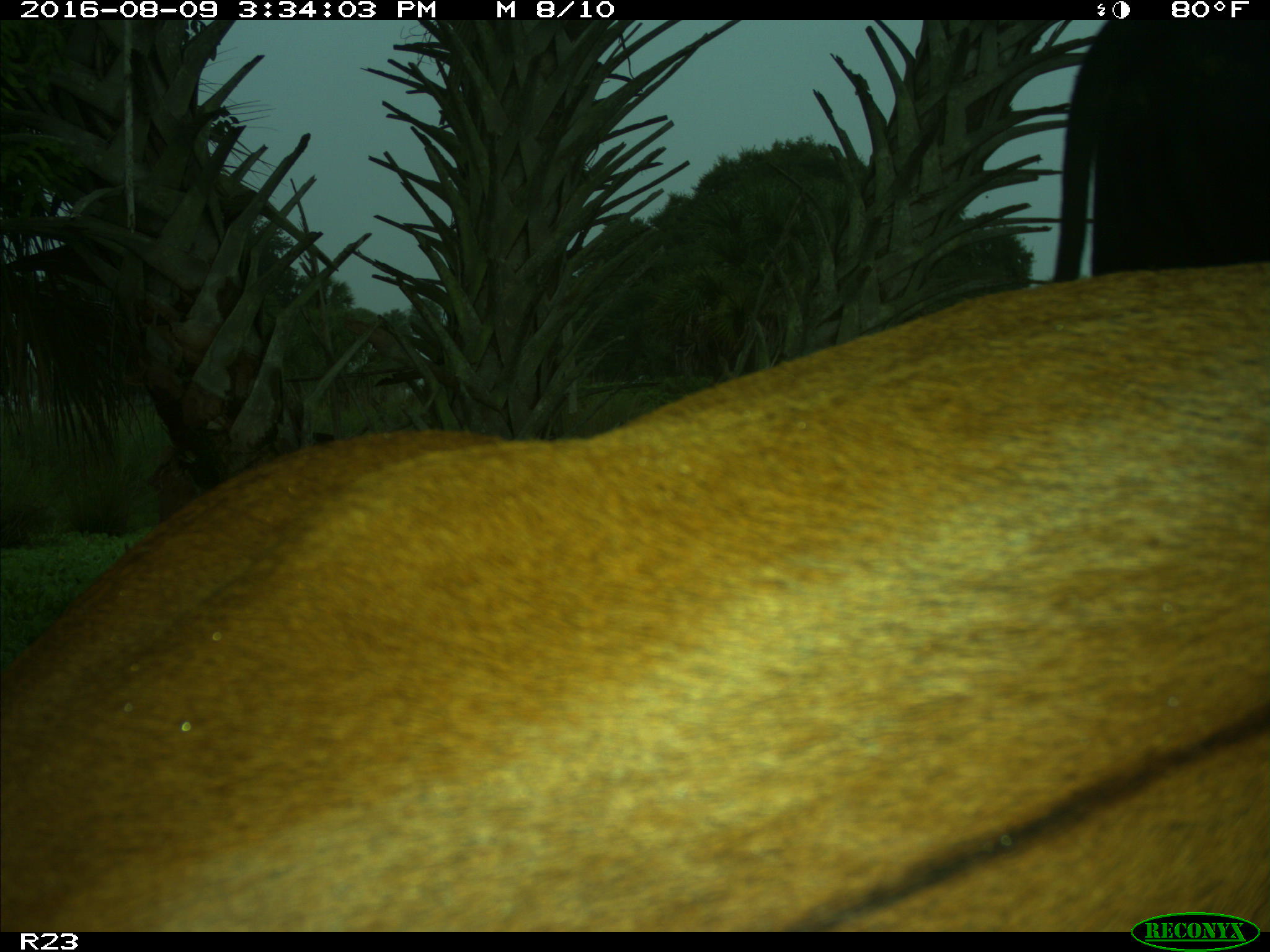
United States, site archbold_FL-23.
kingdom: Animalia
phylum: Chordata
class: Mammalia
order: Artiodactyla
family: Bovidae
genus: Bos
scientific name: Bos taurus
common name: domestic cow